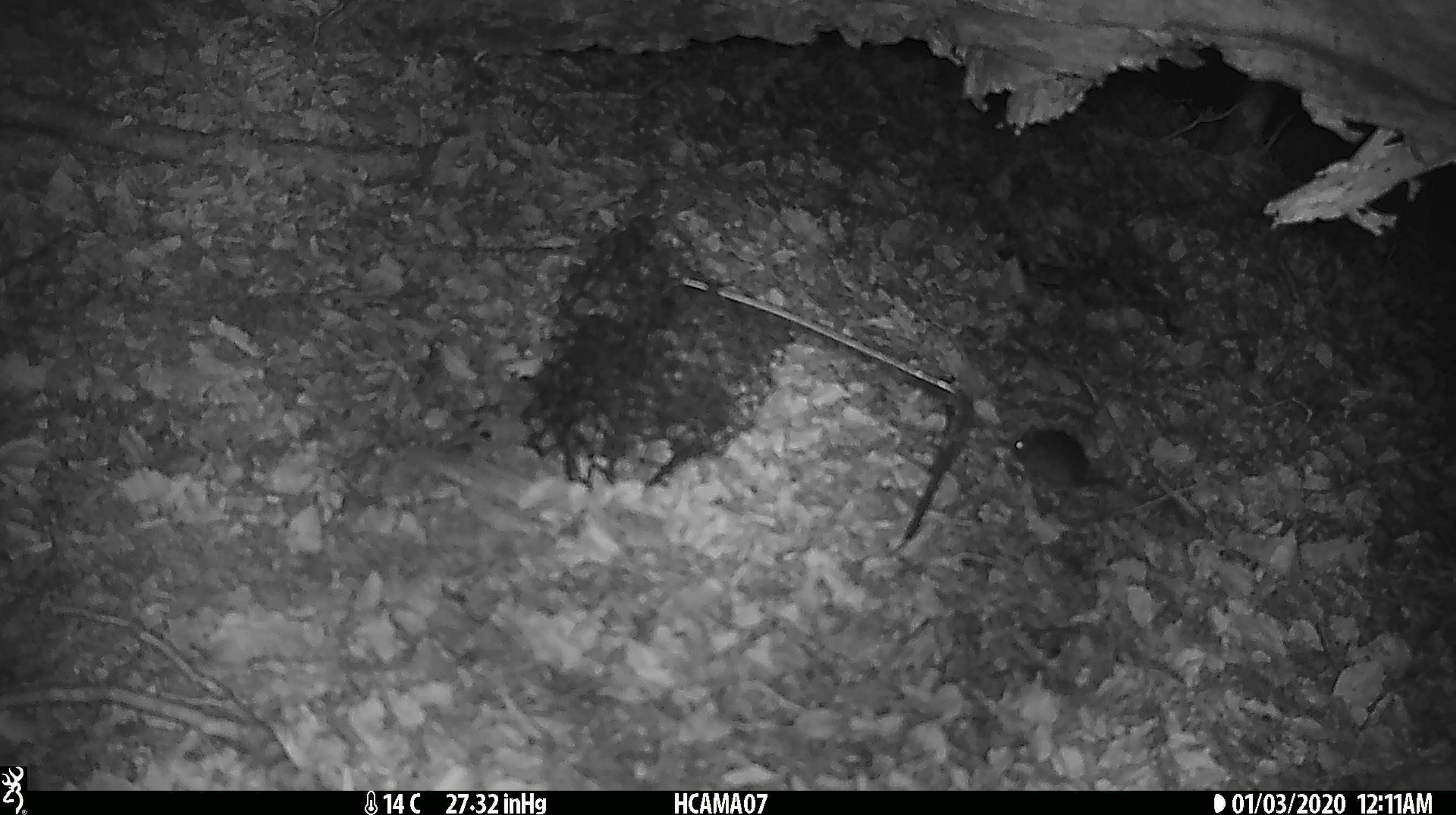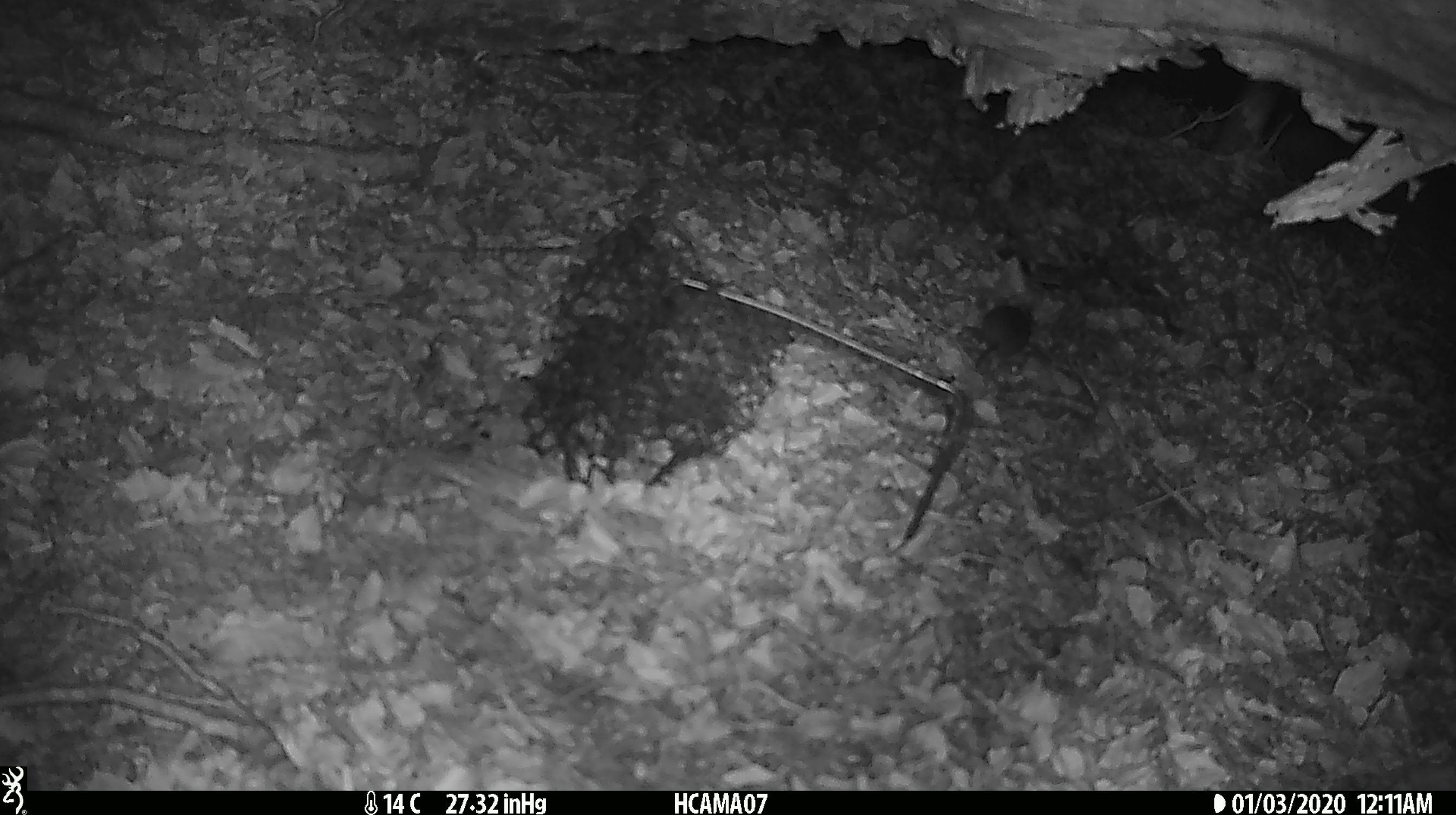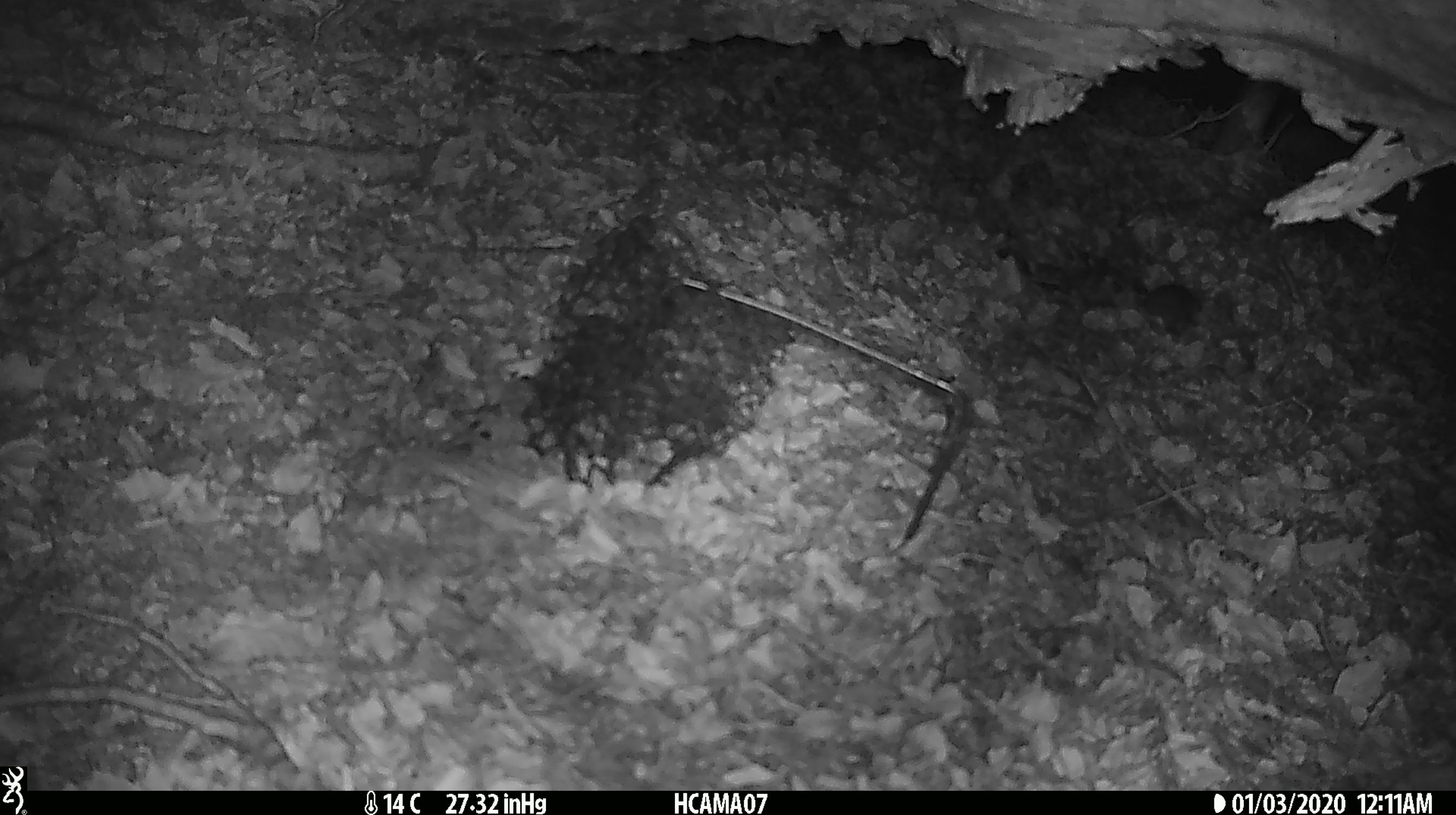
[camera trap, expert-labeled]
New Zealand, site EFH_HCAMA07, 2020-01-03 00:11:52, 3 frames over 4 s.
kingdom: Animalia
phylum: Chordata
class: Mammalia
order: Rodentia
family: Muridae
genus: Mus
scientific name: Mus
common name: mouse